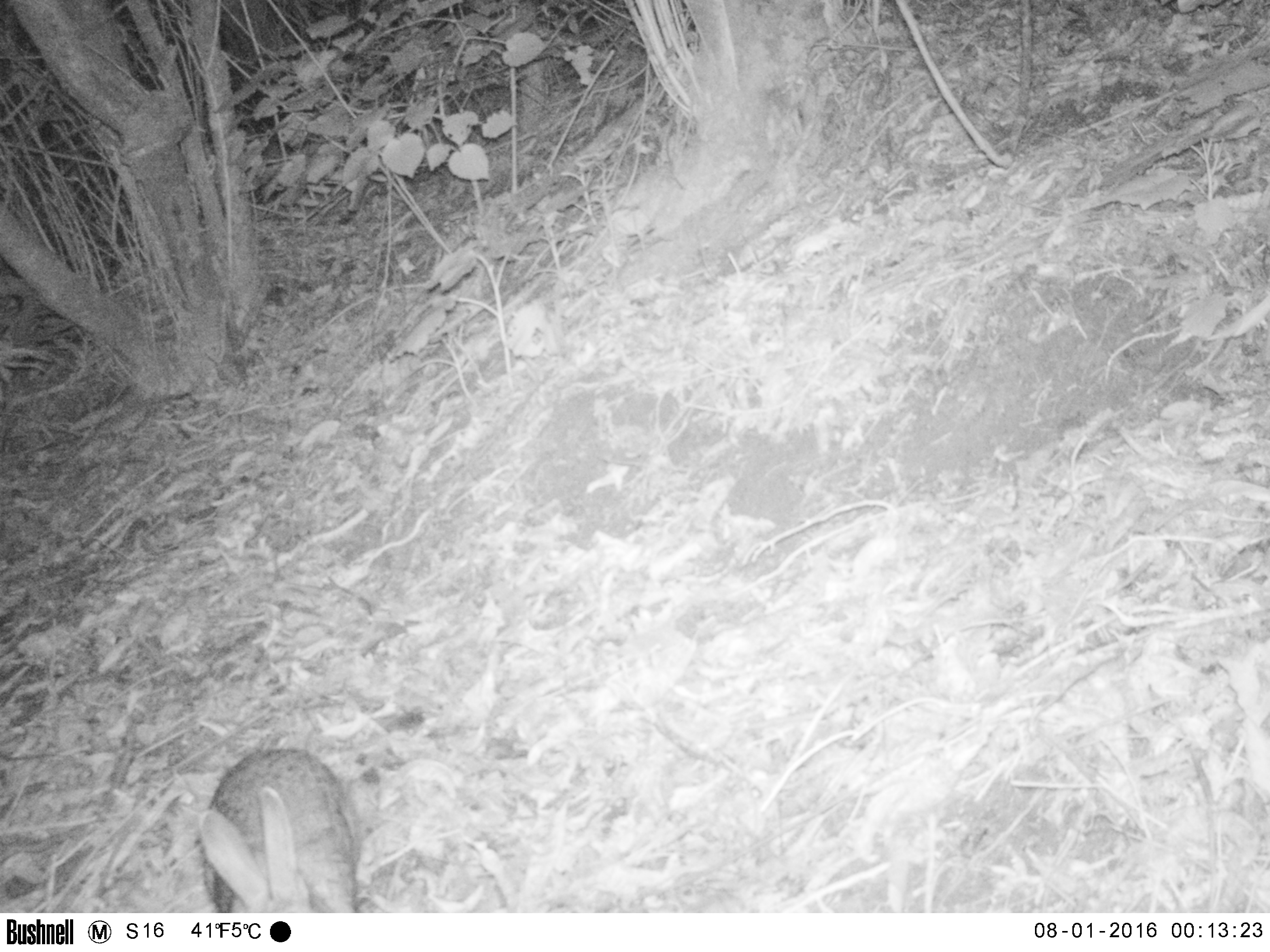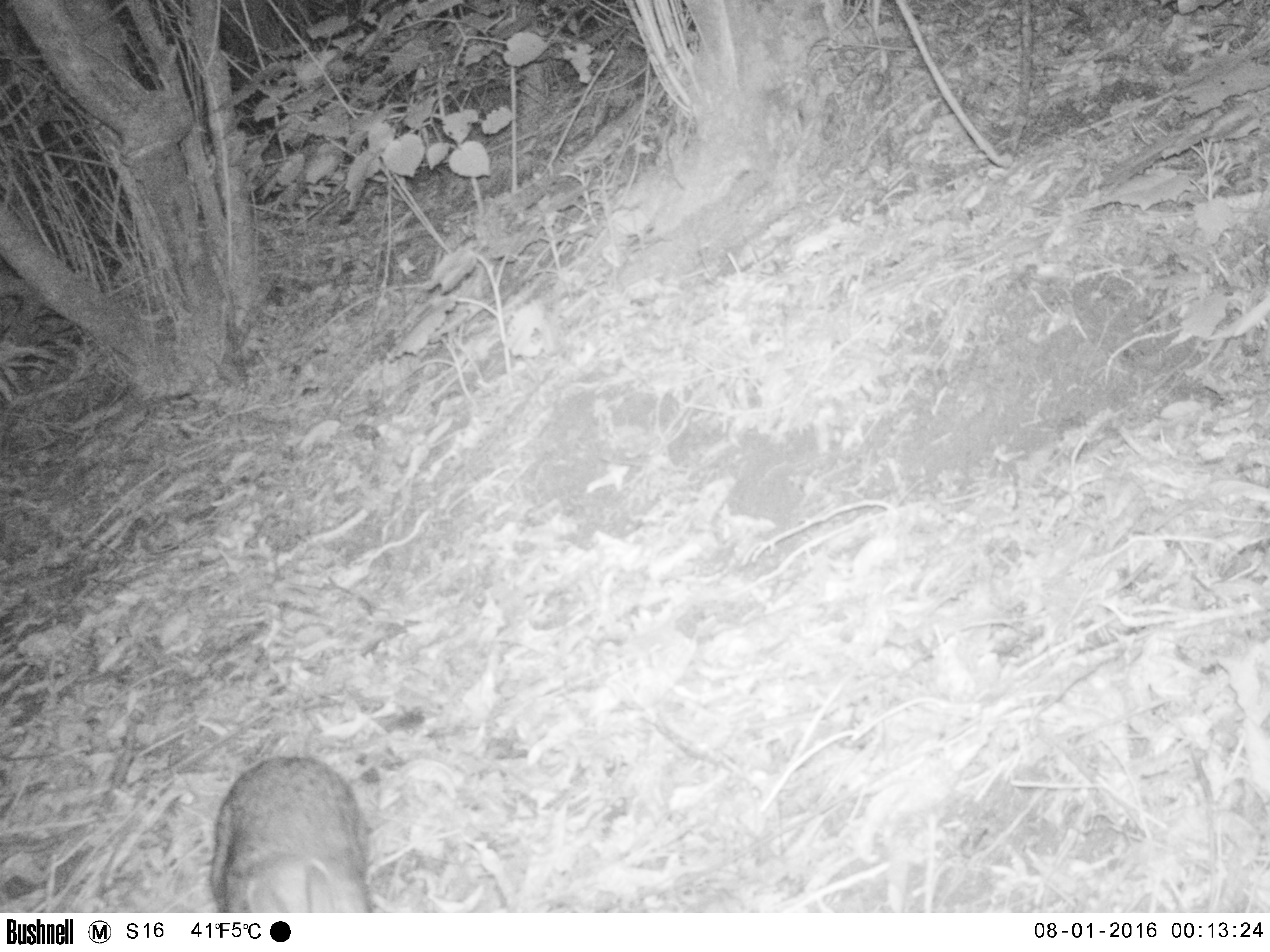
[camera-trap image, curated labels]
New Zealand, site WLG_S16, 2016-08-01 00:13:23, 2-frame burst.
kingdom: Animalia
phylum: Chordata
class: Mammalia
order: Lagomorpha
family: Leporidae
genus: Oryctolagus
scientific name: Oryctolagus cuniculus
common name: european rabbit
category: rabbit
Rabbit (european rabbit) (Oryctolagus cuniculus).